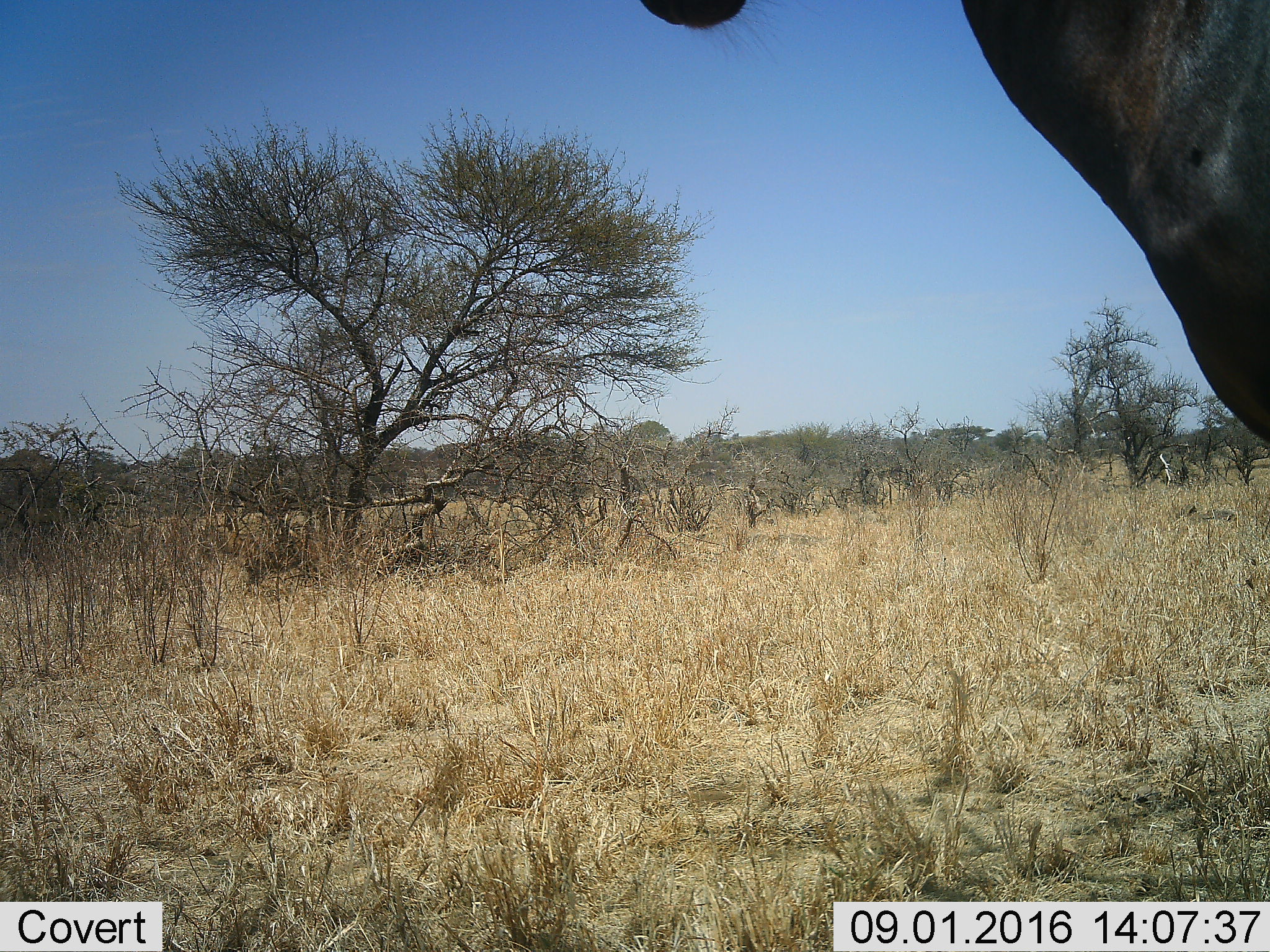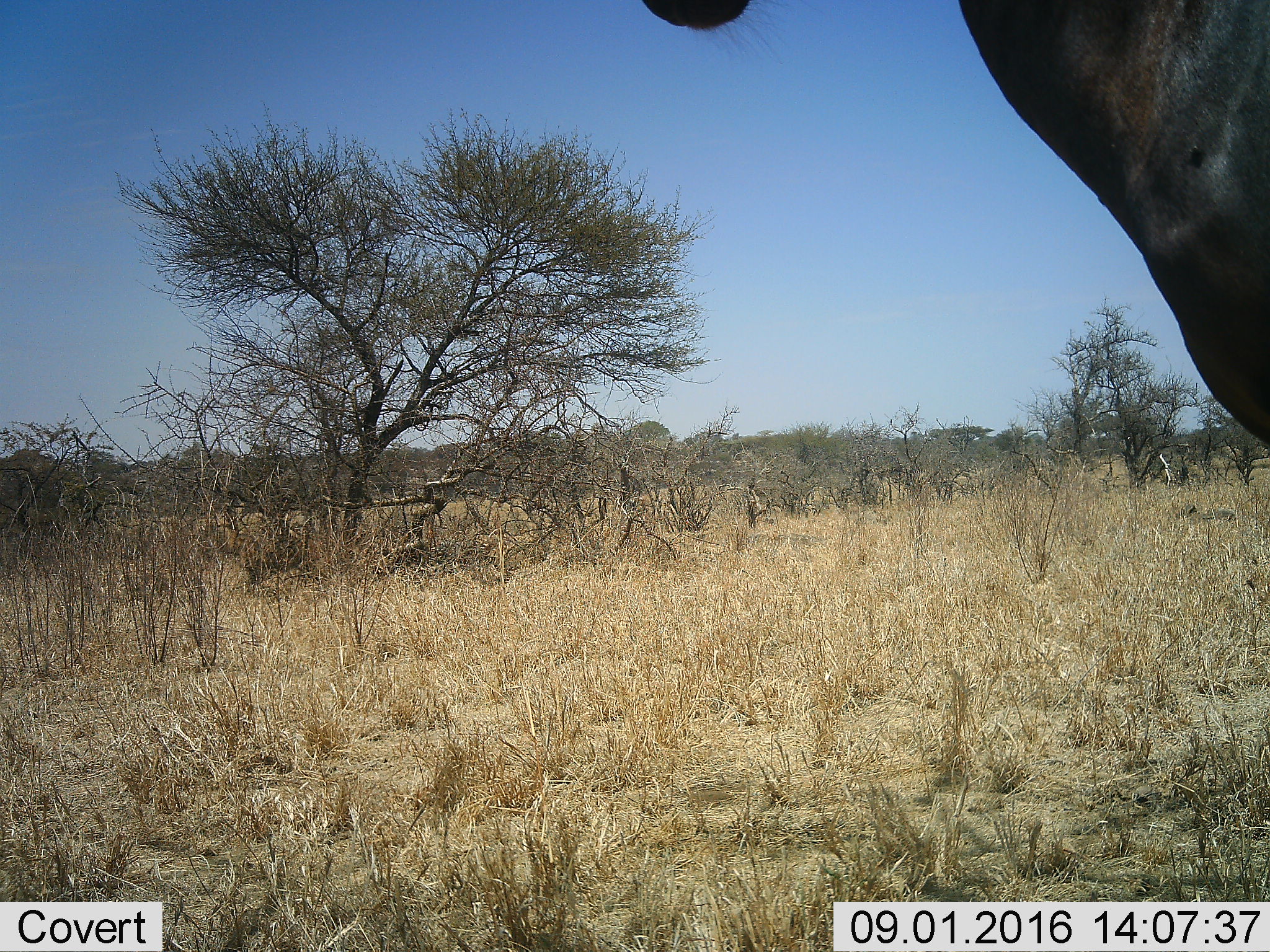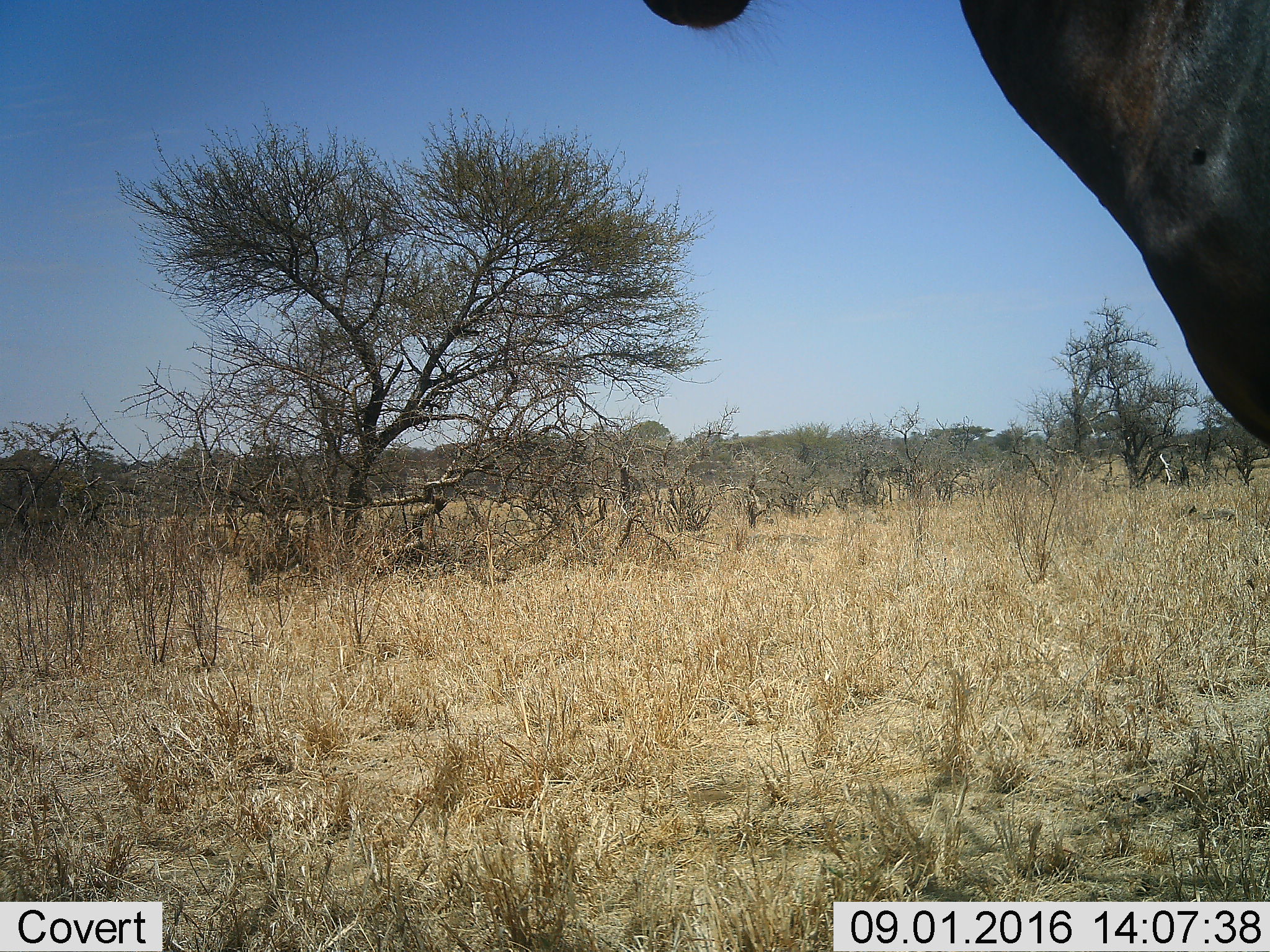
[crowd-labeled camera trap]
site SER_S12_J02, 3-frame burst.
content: unidentified animal